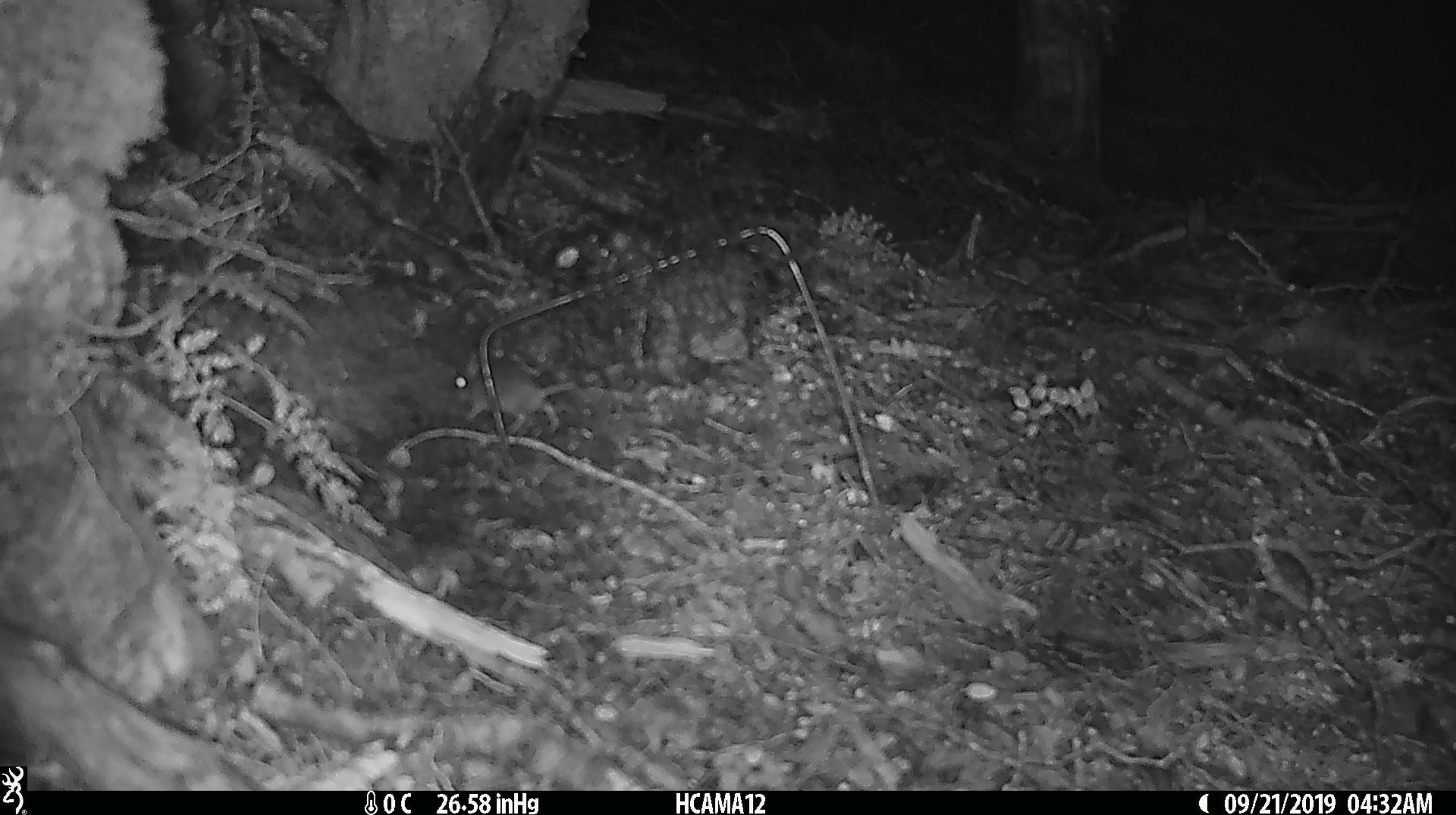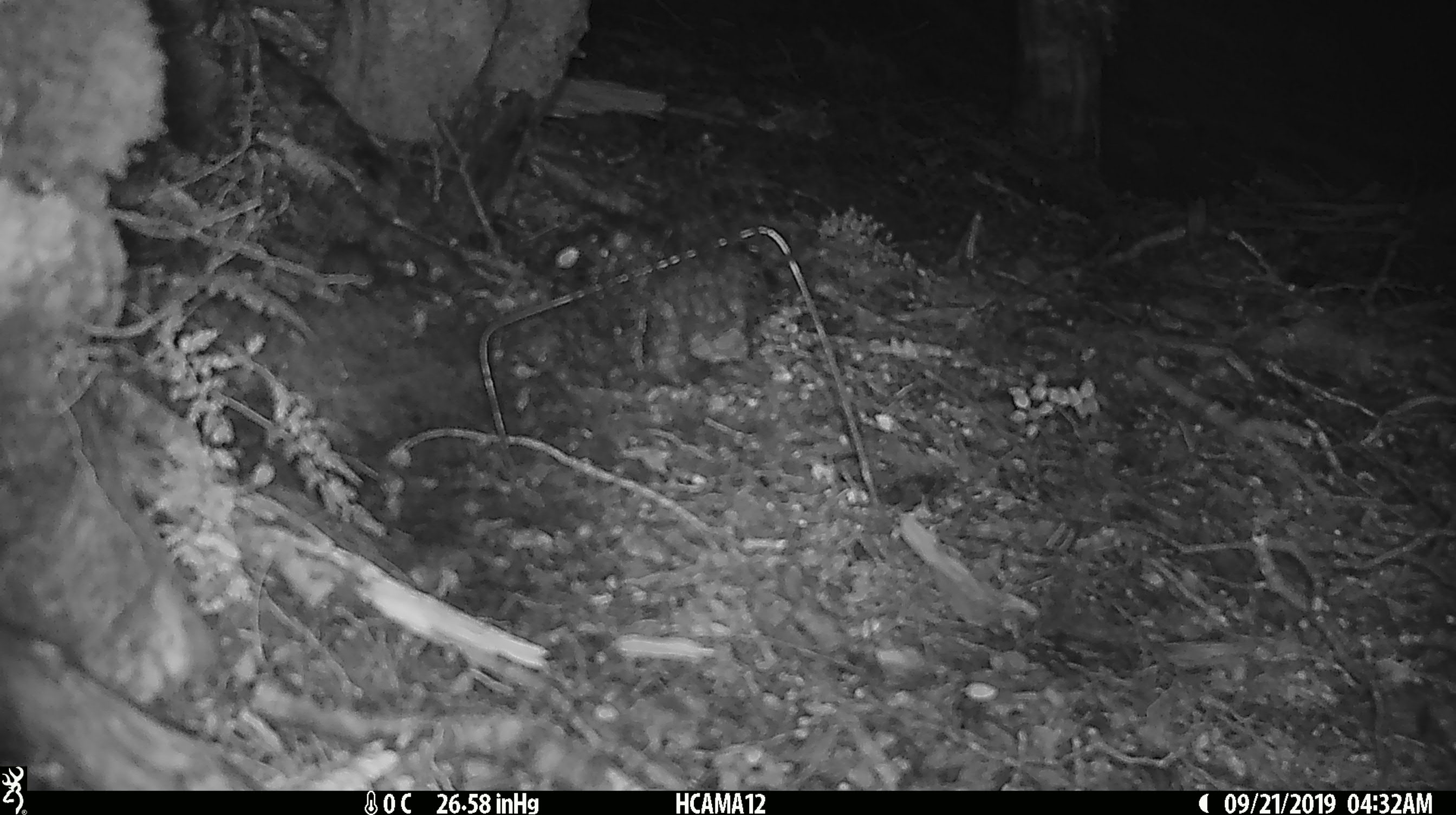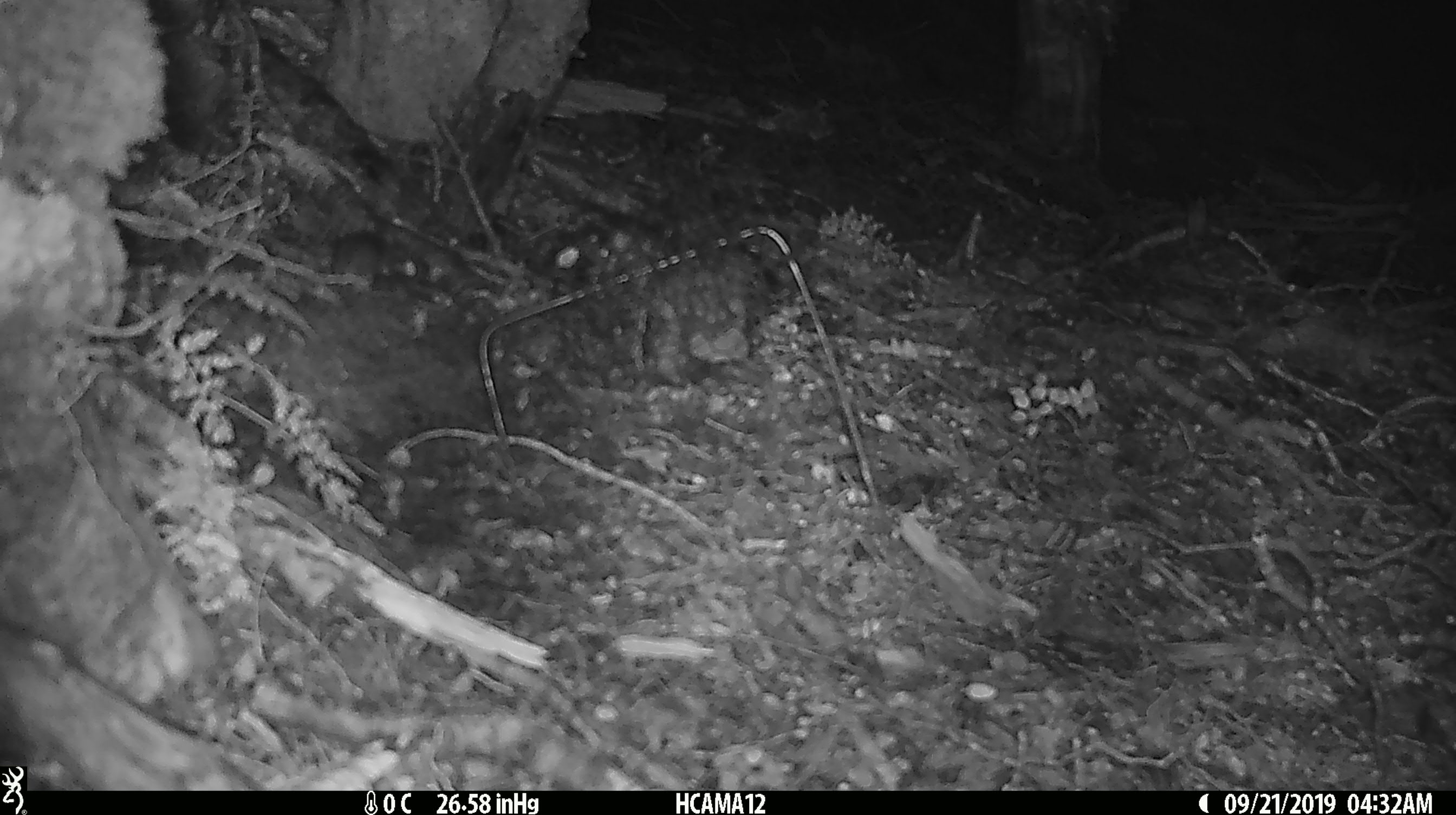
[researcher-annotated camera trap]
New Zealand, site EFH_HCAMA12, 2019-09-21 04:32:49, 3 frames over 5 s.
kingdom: Animalia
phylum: Chordata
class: Mammalia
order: Rodentia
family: Muridae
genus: Mus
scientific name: Mus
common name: mouse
Mouse (Mus).